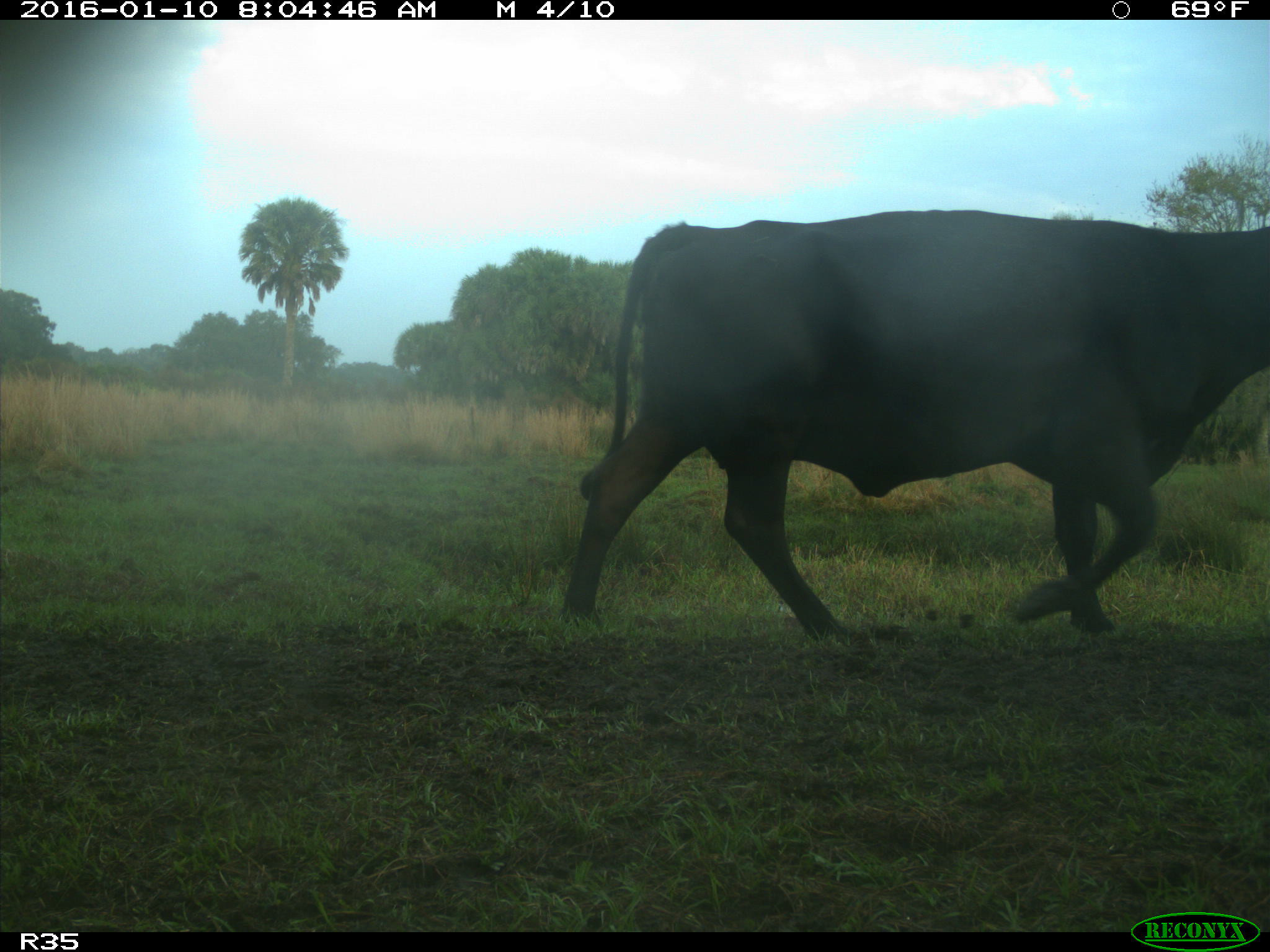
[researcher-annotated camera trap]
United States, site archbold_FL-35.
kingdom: Animalia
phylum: Chordata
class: Mammalia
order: Artiodactyla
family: Bovidae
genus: Bos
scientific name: Bos taurus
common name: domestic cow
Bos taurus (domestic cow).